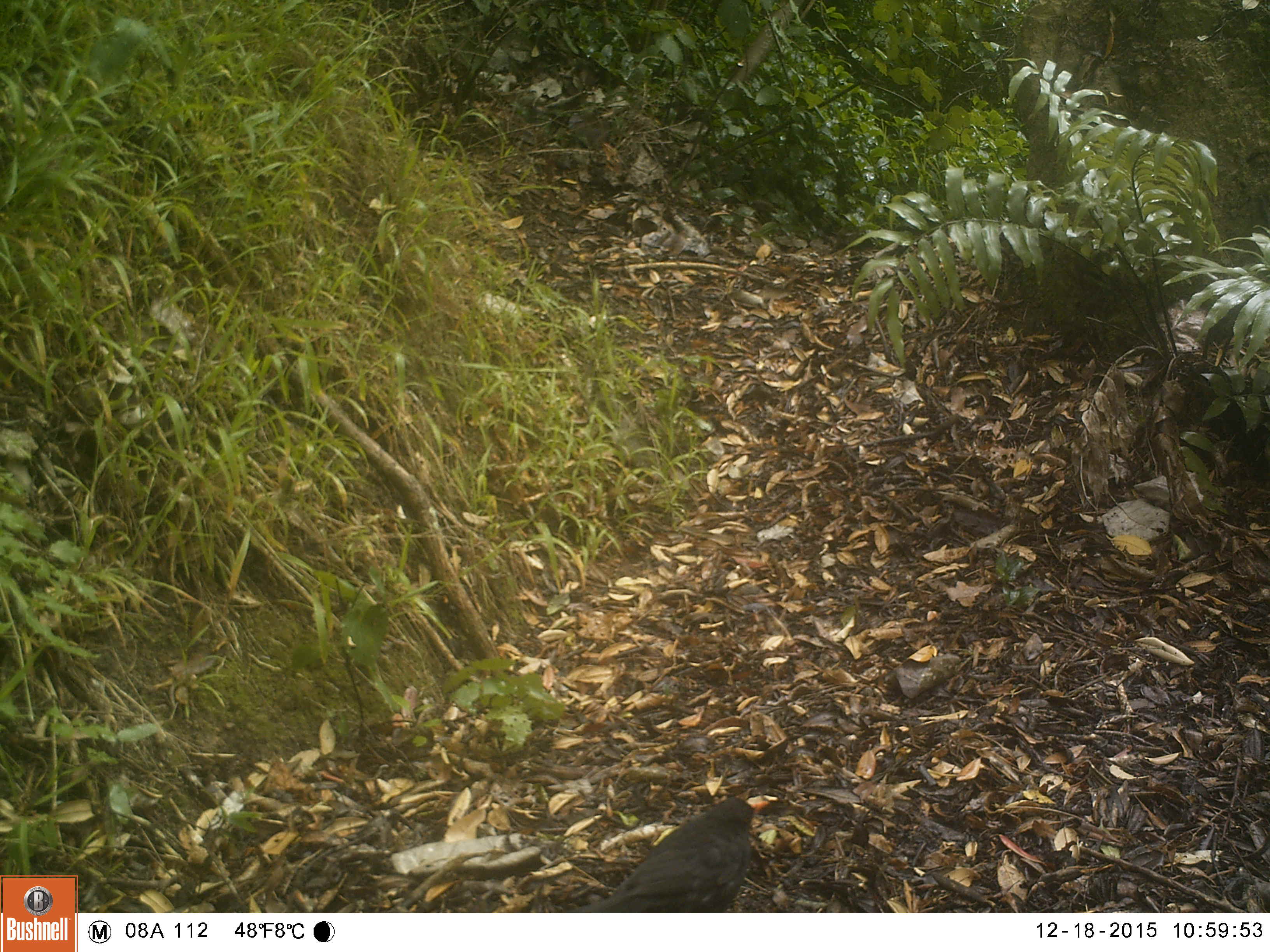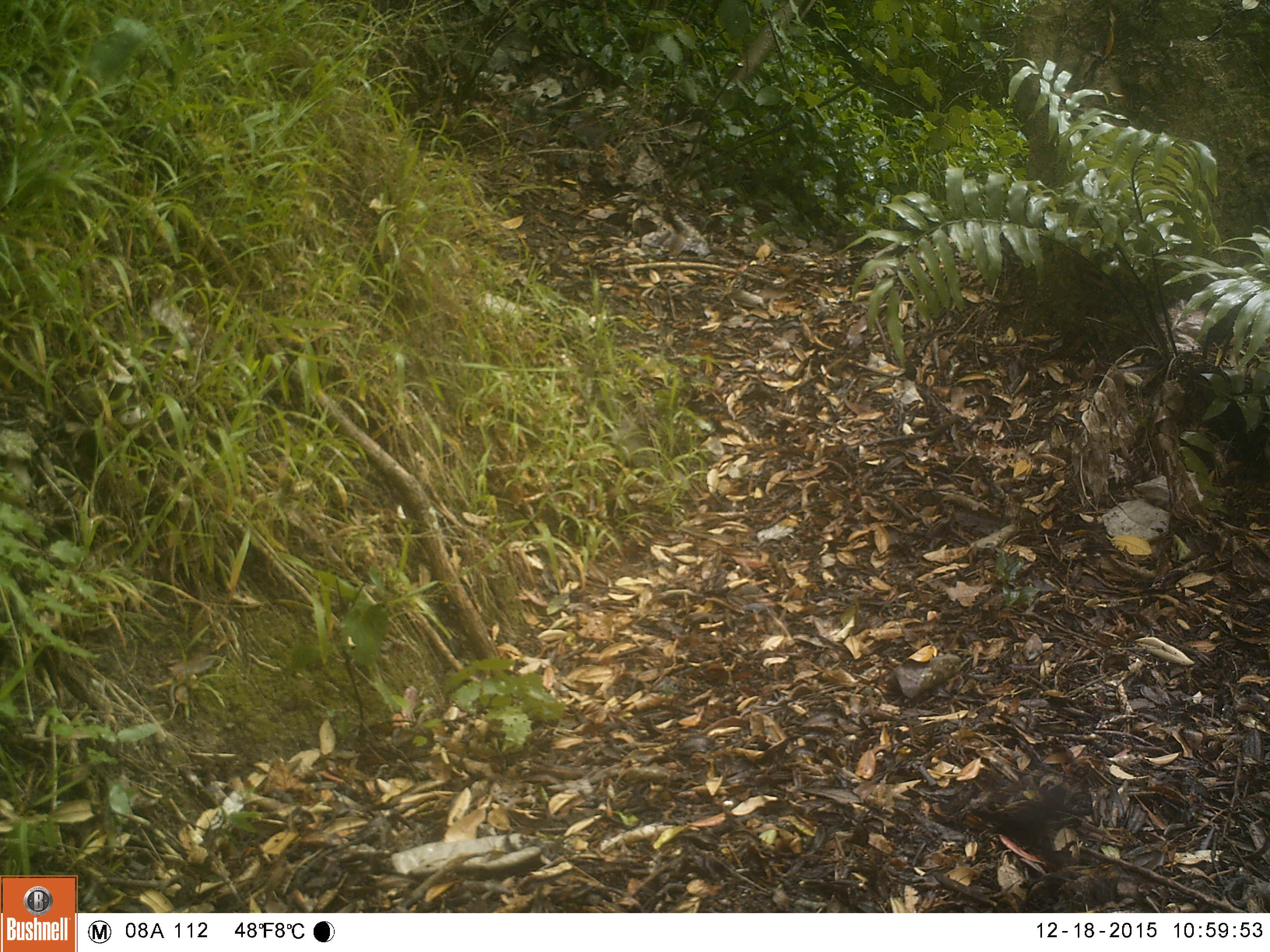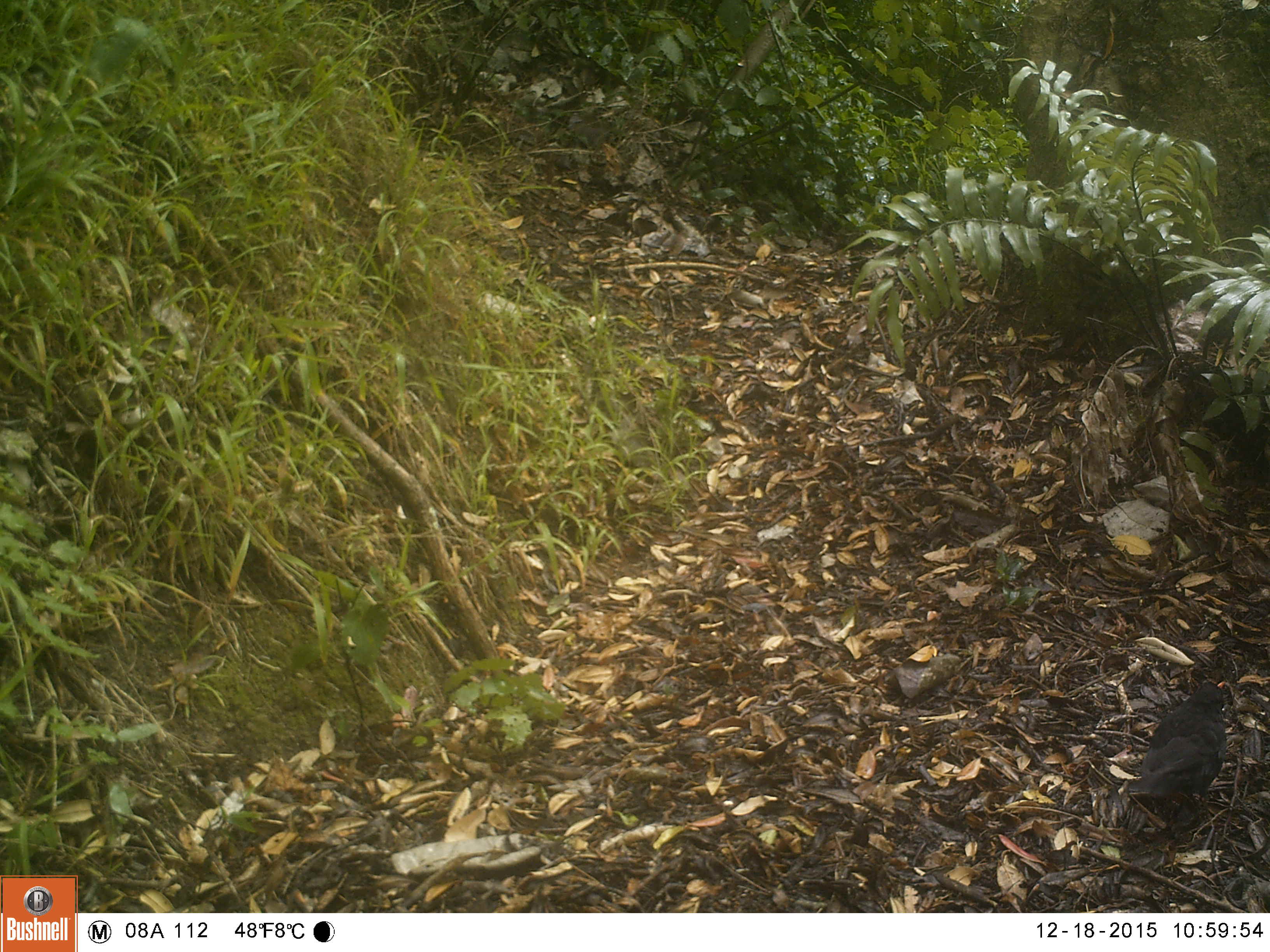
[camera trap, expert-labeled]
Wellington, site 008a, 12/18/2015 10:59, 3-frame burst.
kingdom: Animalia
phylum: Chordata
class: Aves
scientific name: Aves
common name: bird